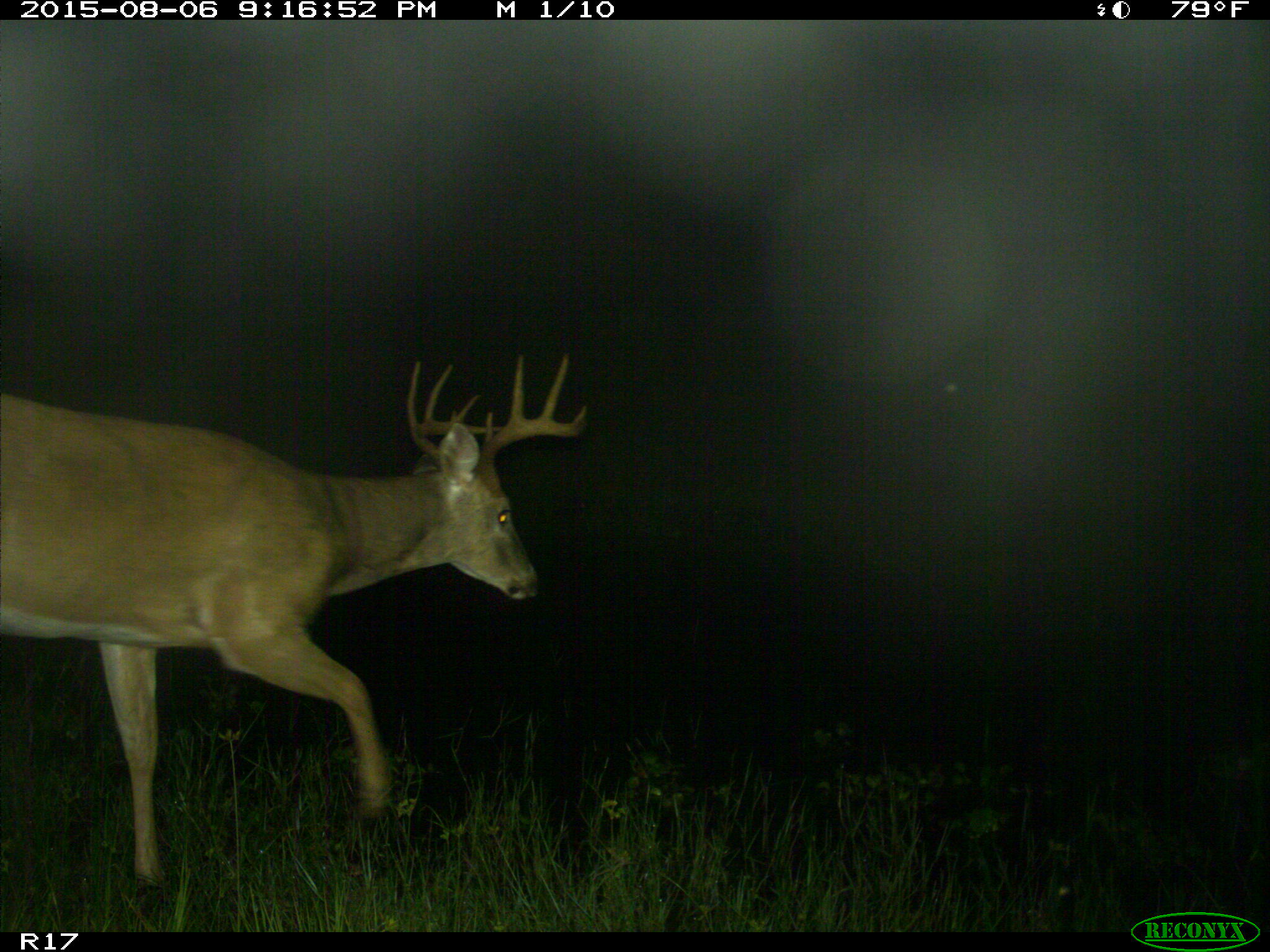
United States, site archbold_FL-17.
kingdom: Animalia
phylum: Chordata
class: Mammalia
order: Artiodactyla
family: Cervidae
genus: Odocoileus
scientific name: Odocoileus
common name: deer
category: unidentified deer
Unidentified deer (deer) (Odocoileus).